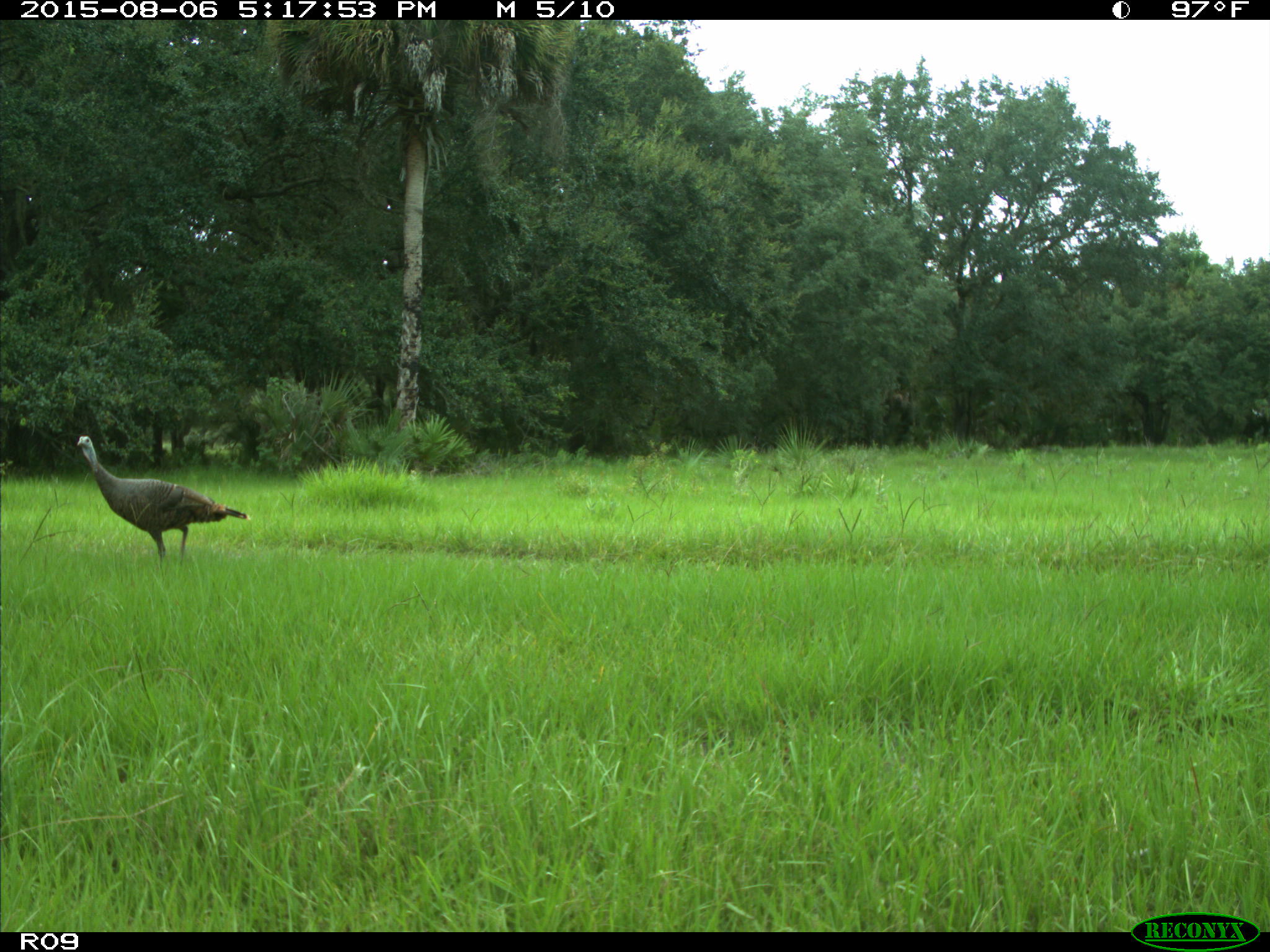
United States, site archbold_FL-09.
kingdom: Animalia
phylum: Chordata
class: Aves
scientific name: Aves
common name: birds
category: unidentified bird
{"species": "unidentified bird (birds) (Aves)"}